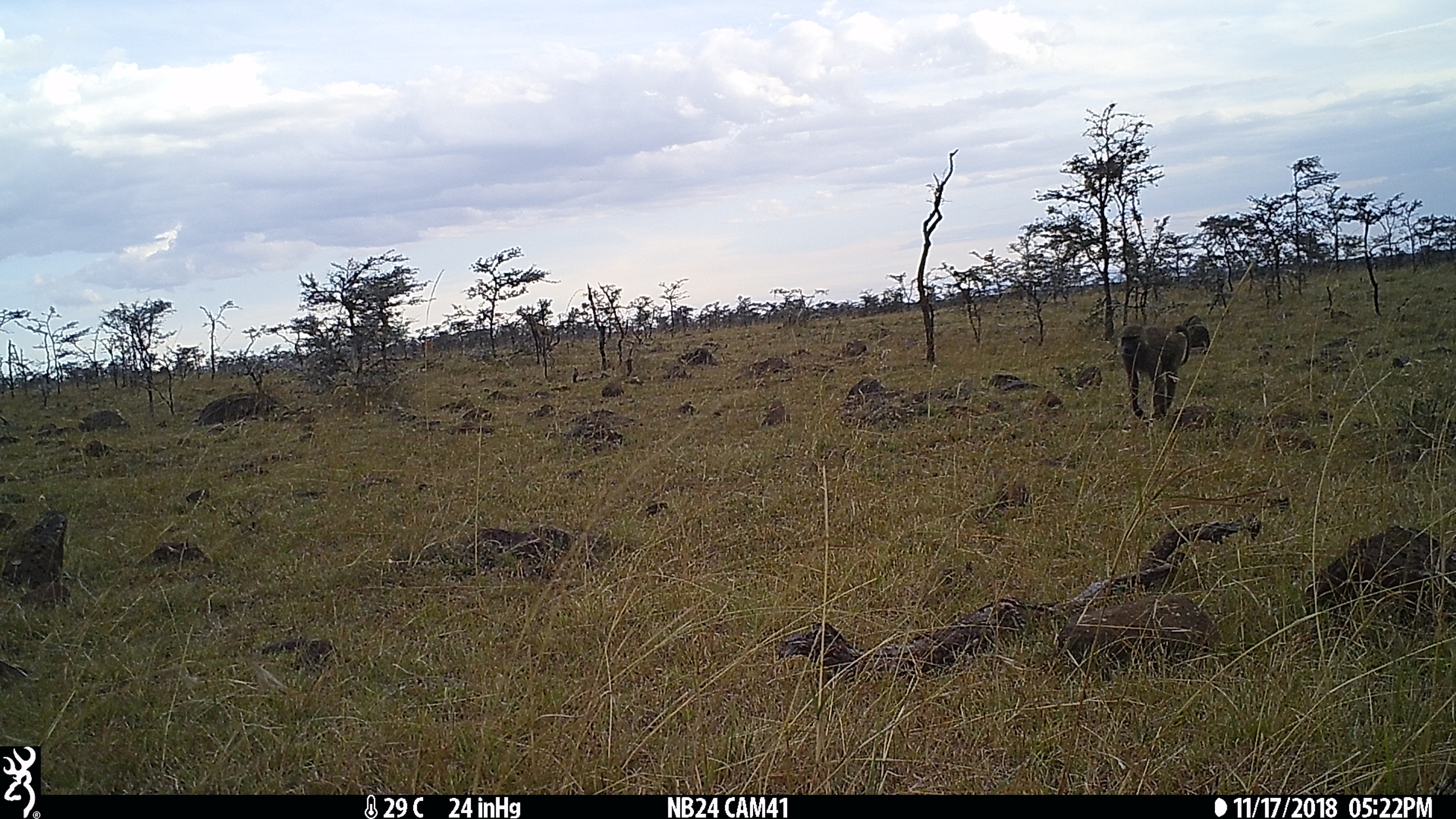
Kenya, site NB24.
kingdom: Animalia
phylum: Chordata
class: Mammalia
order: Primates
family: Cercopithecidae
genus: Papio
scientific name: Papio anubis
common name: olive baboon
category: baboon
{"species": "baboon (olive baboon) (Papio anubis)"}